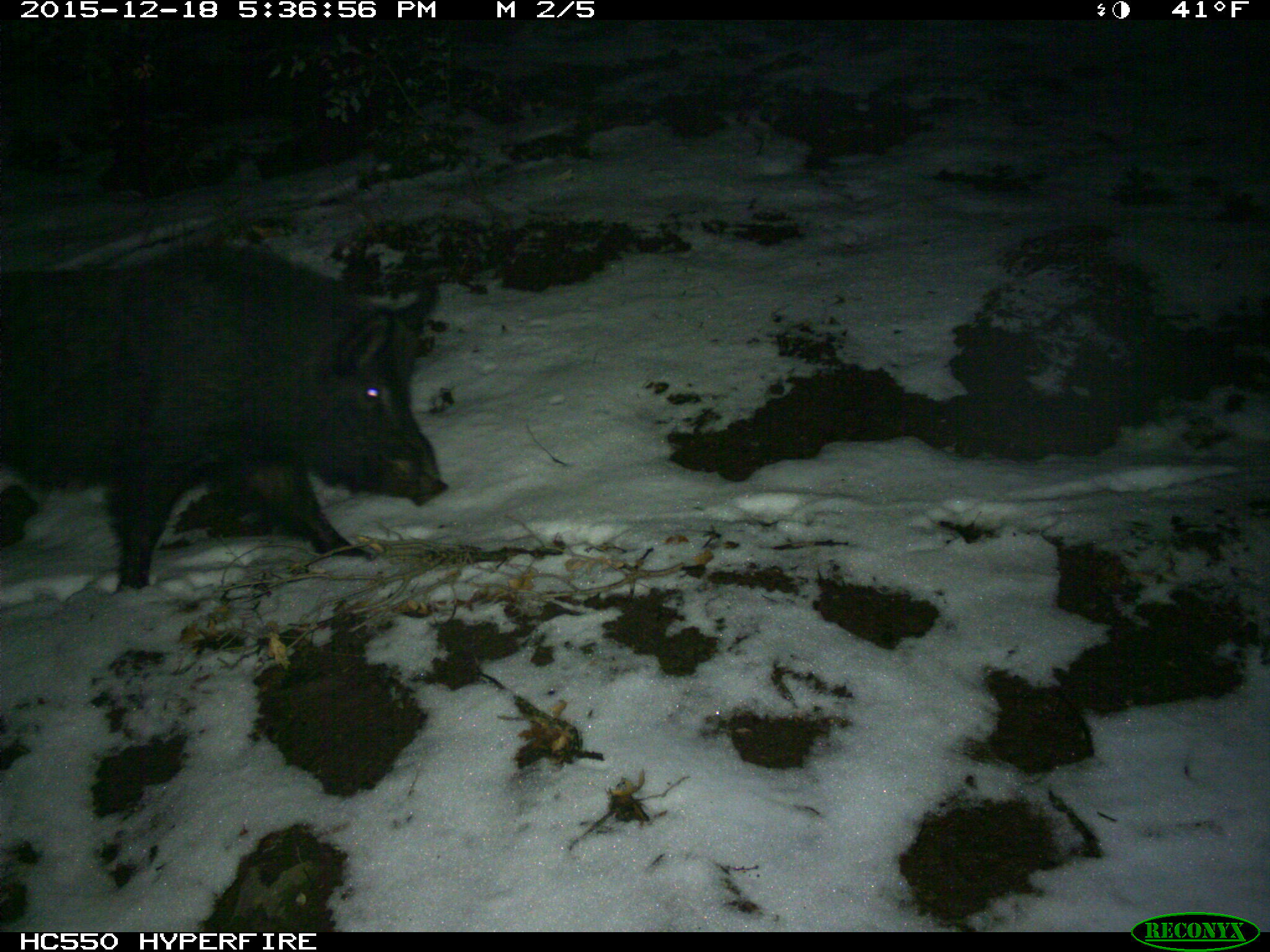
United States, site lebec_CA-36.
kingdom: Animalia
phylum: Chordata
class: Mammalia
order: Artiodactyla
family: Suidae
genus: Sus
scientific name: Sus scrofa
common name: wild boar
Sus scrofa (wild boar).